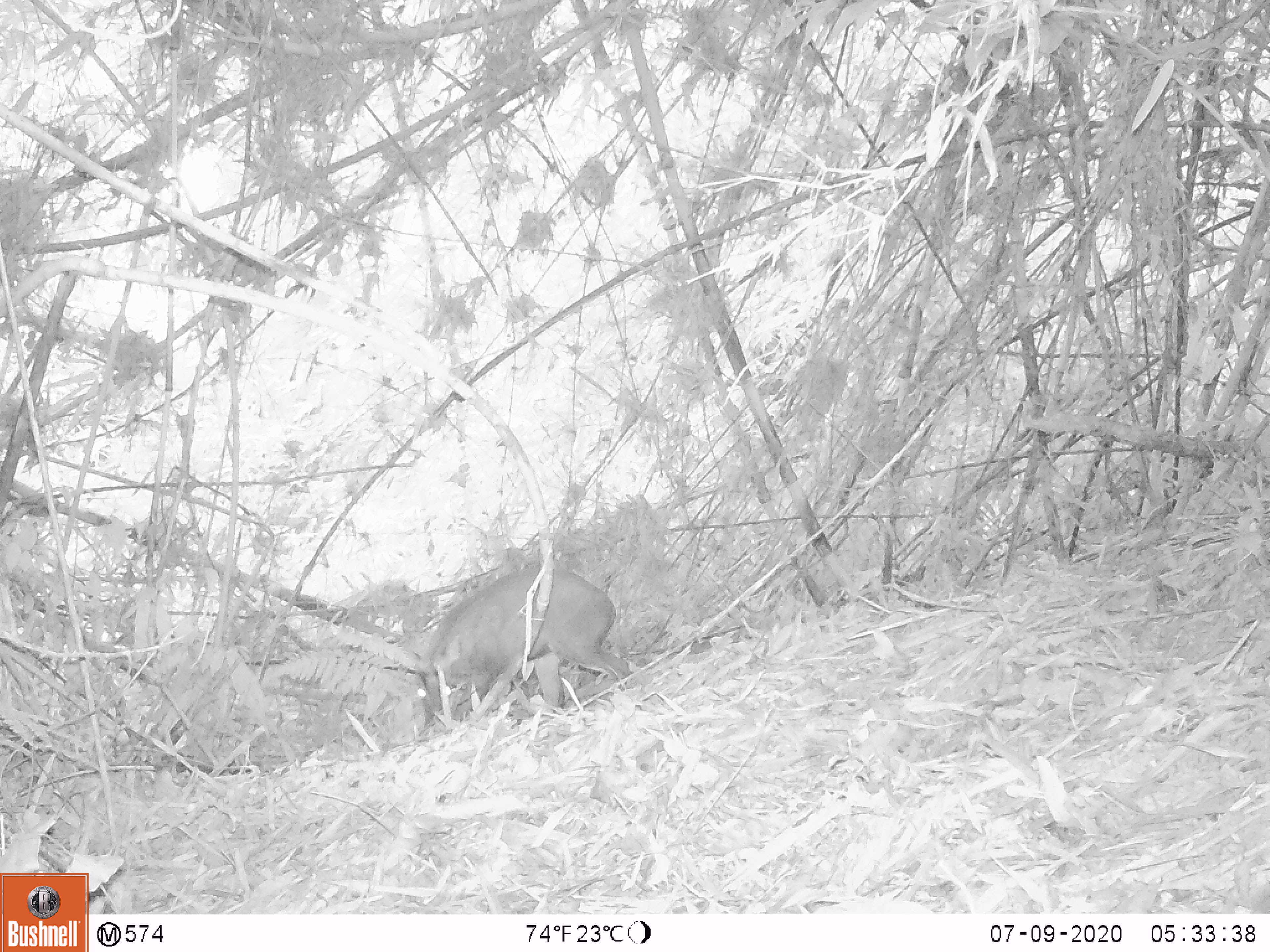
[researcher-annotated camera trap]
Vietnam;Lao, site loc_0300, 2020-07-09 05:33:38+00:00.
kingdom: Animalia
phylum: Chordata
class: Mammalia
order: Artiodactyla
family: Cervidae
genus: Muntiacus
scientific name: Muntiacus rooseveltorum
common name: roosevelt's muntjac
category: roosevelts muntjac group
Roosevelts muntjac group (roosevelt's muntjac) (Muntiacus rooseveltorum). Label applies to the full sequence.